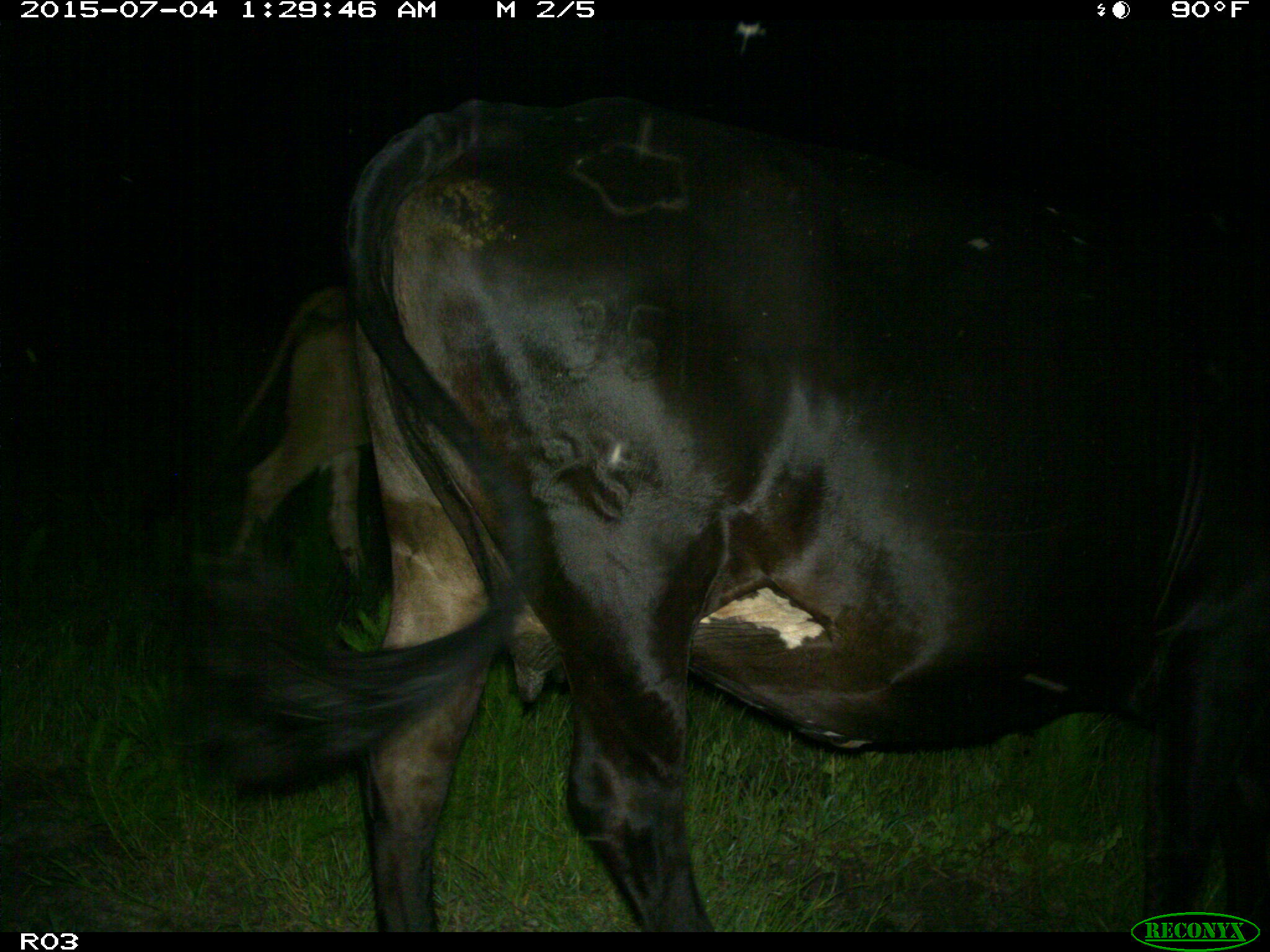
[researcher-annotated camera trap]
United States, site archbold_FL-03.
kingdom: Animalia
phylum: Chordata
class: Mammalia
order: Artiodactyla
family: Bovidae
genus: Bos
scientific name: Bos taurus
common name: domestic cow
Bos taurus (domestic cow).